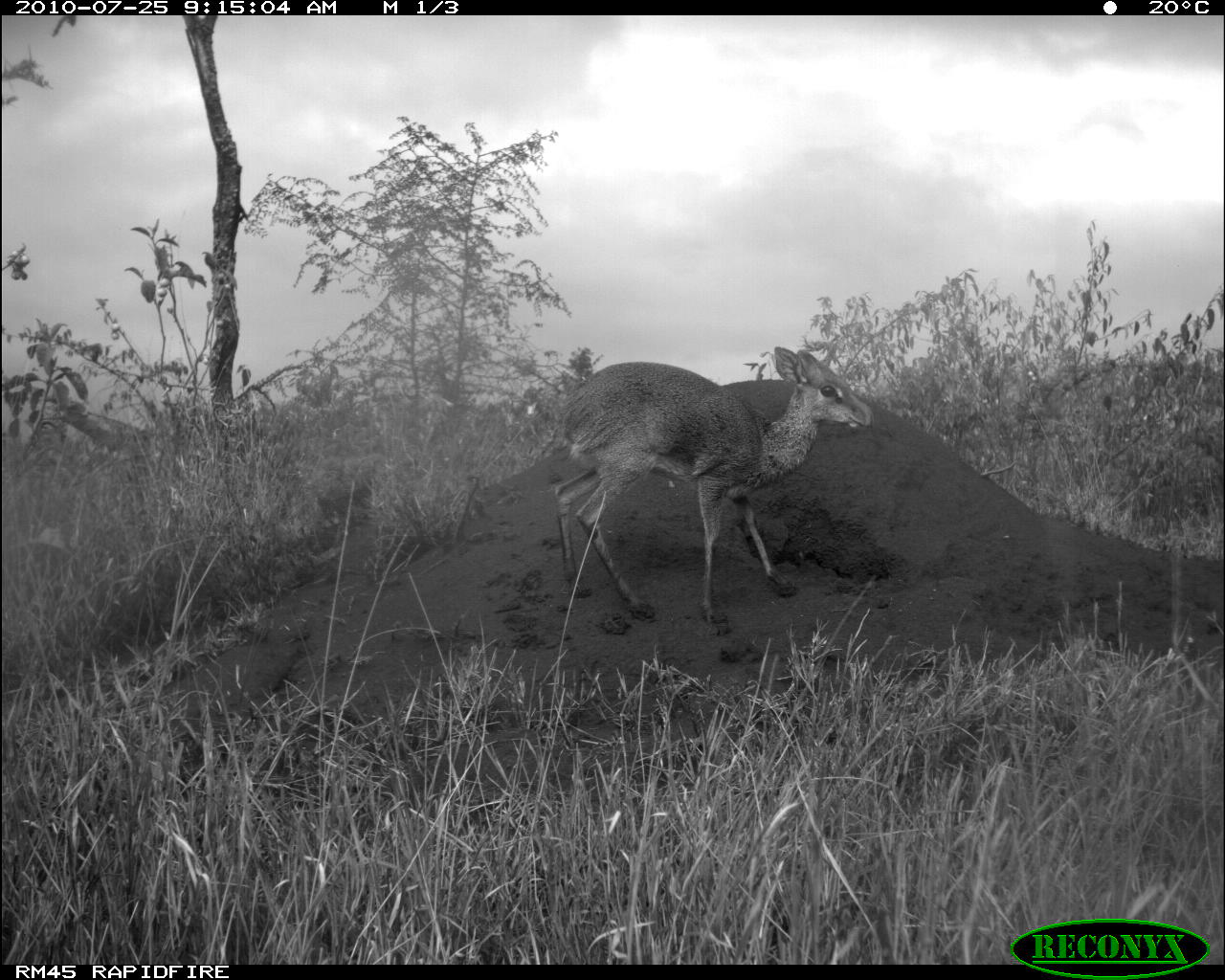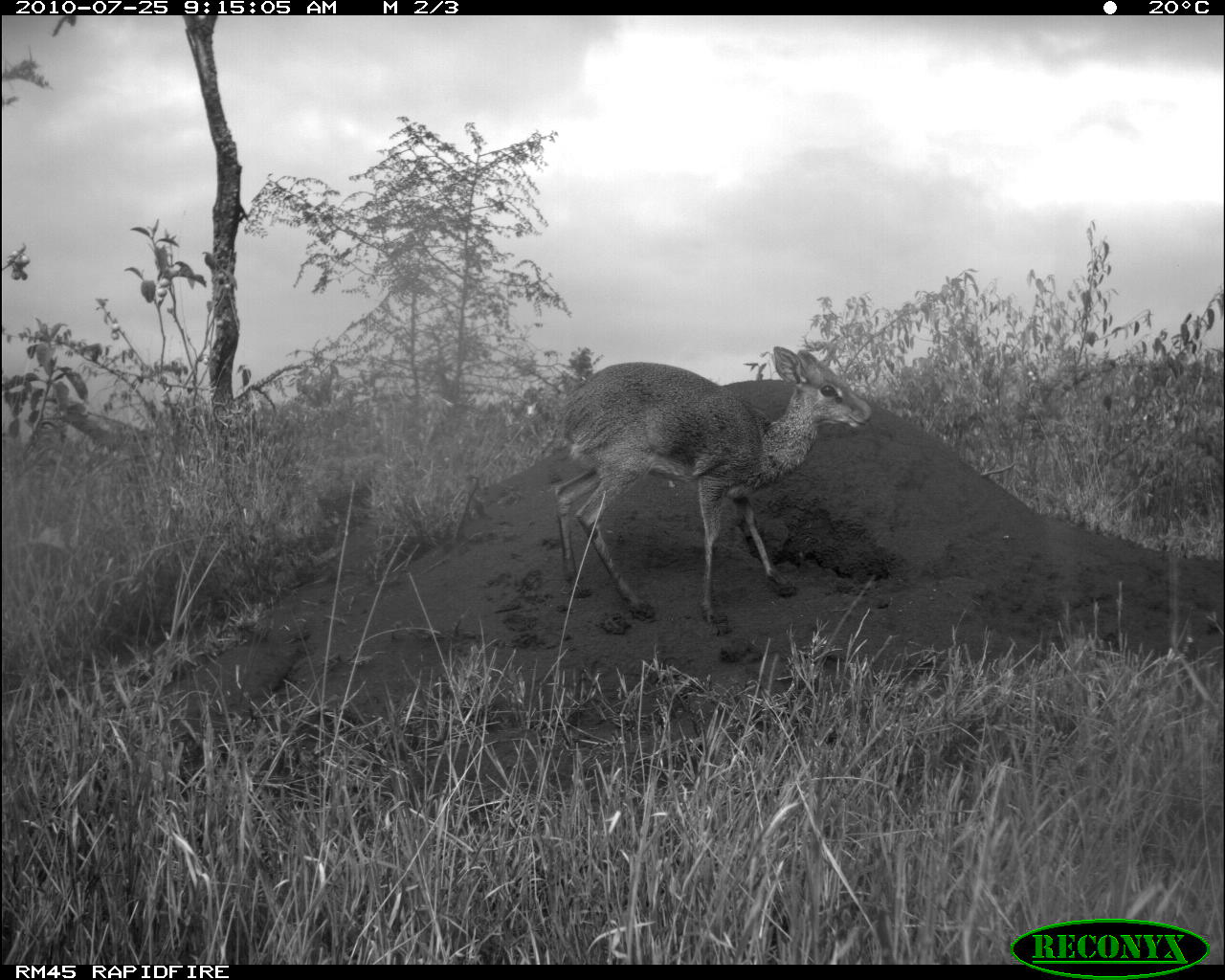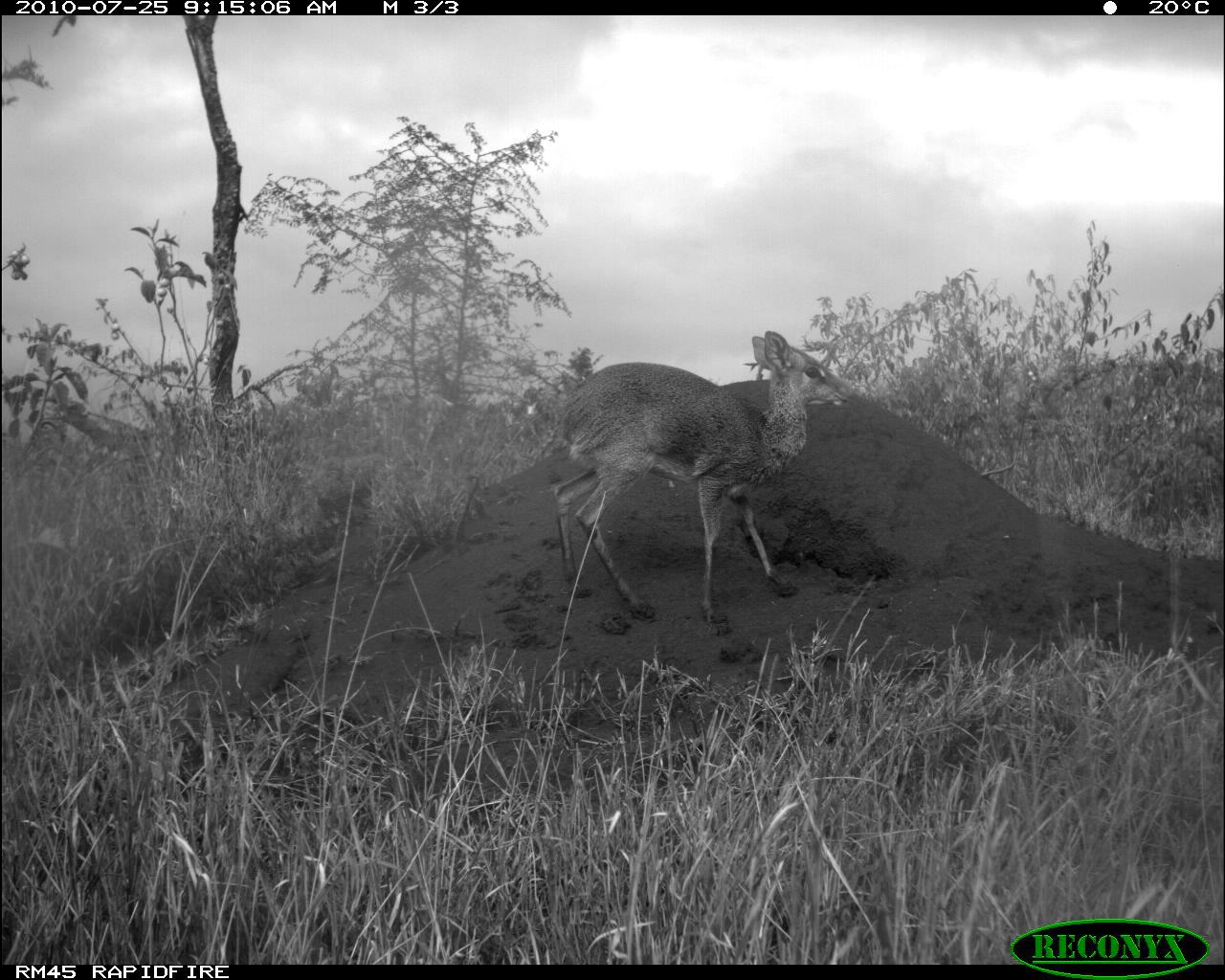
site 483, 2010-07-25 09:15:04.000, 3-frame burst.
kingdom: Animalia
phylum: Chordata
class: Mammalia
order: Artiodactyla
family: Bovidae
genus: Madoqua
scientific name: Madoqua guentheri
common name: günther's dik-dik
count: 1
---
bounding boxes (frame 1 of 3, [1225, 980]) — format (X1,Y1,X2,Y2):
madoqua guentheri: (554,346,873,624)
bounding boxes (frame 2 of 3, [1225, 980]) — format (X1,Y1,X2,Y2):
madoqua guentheri: (552,342,873,624)